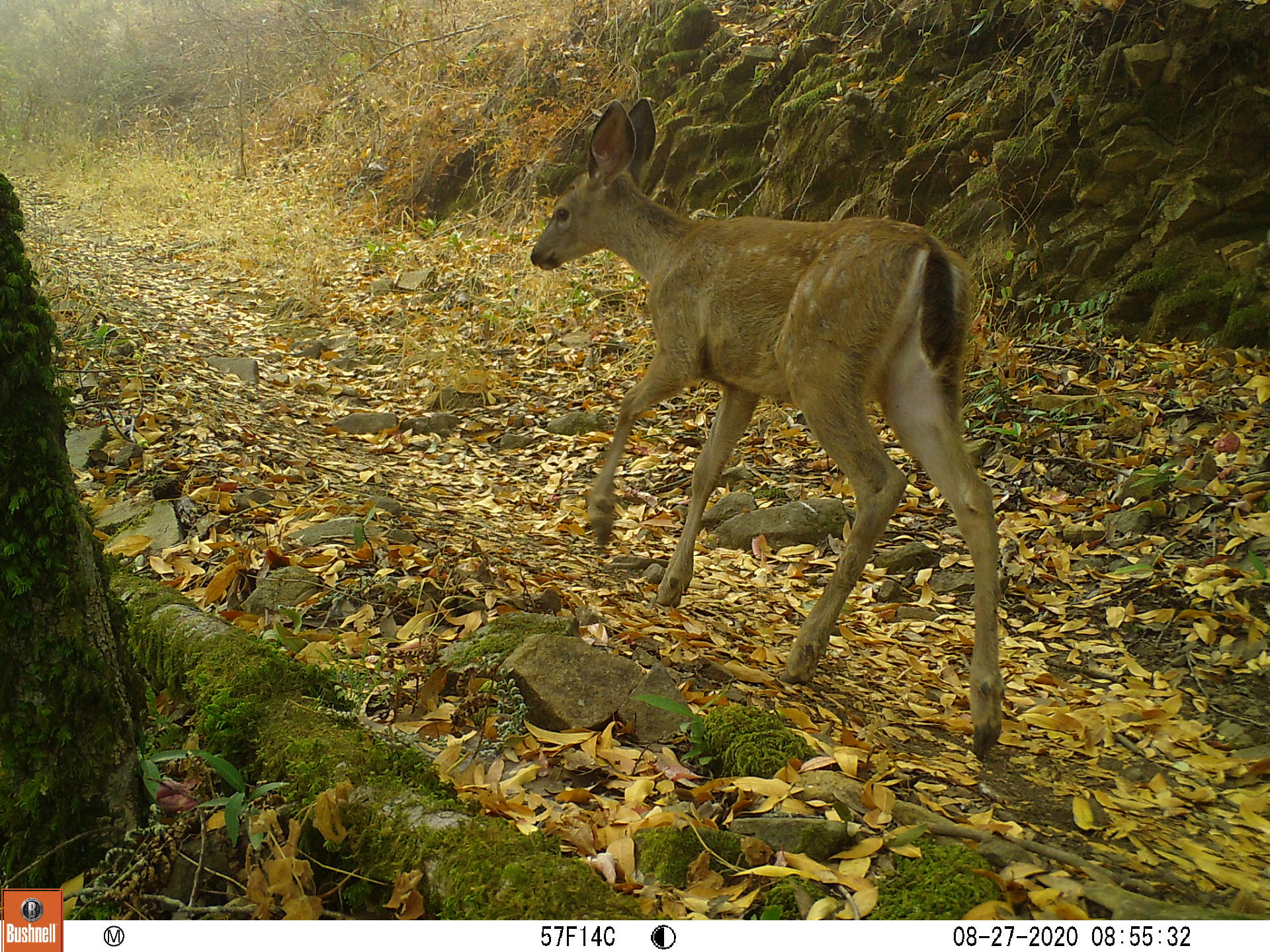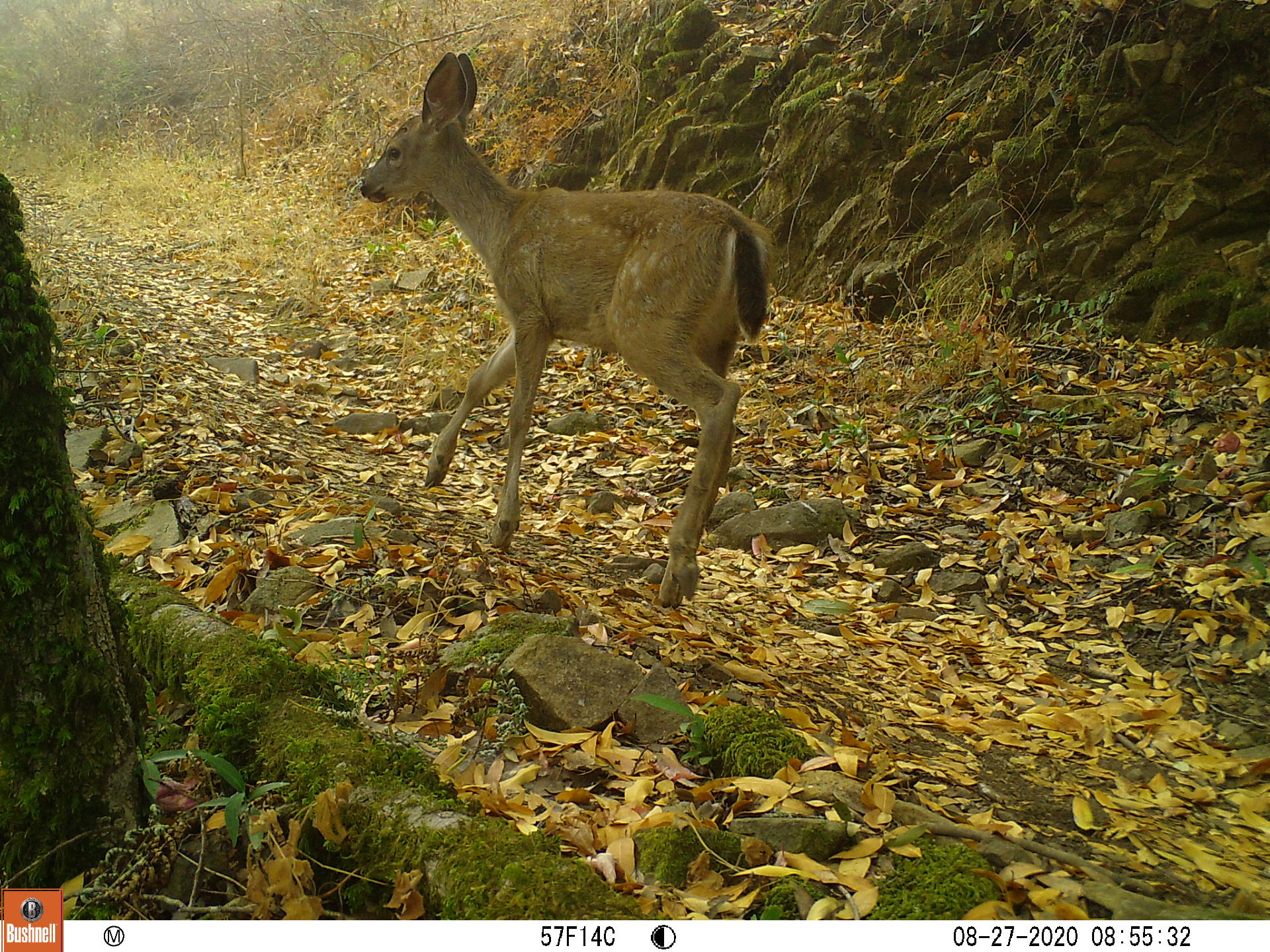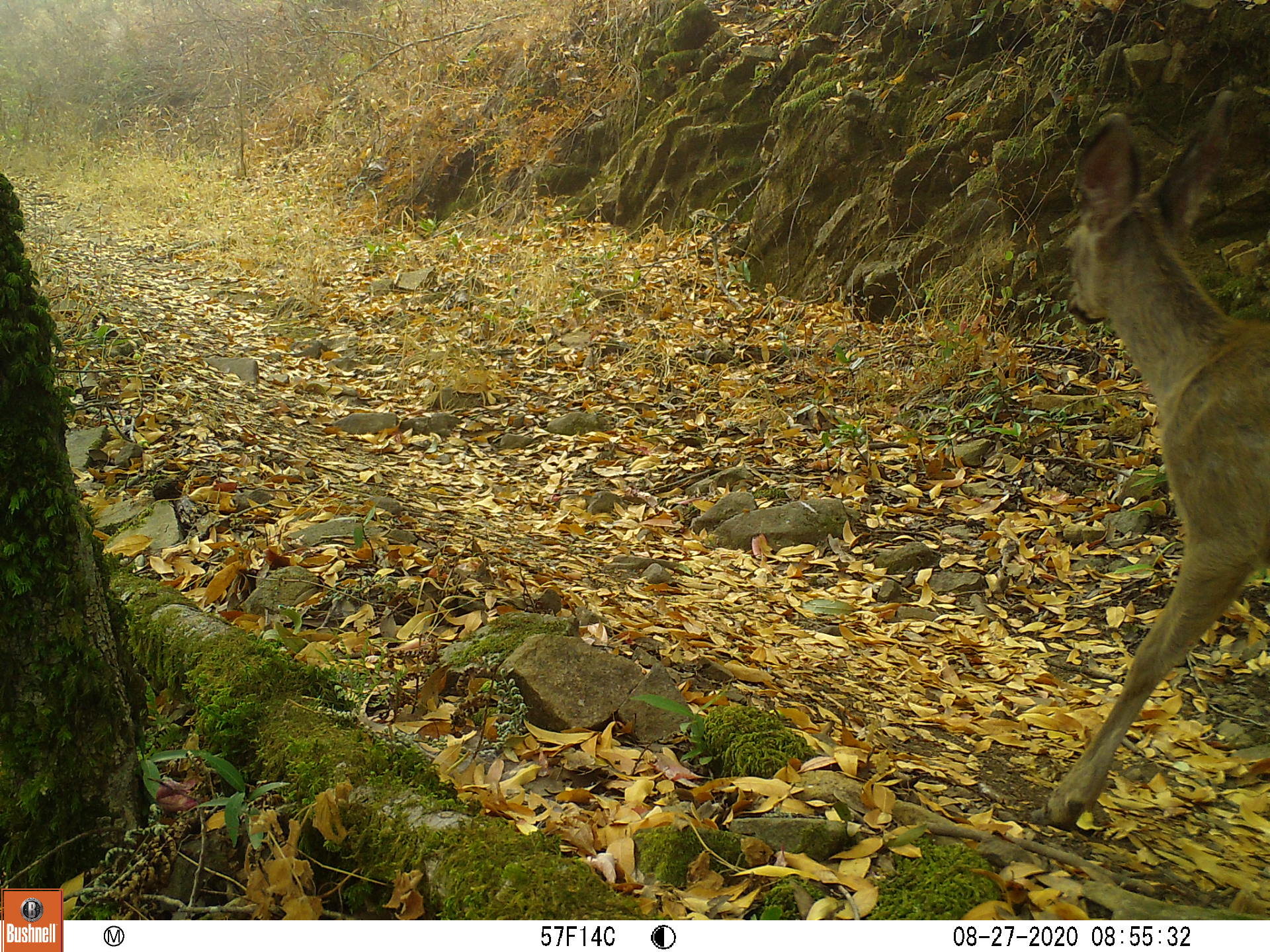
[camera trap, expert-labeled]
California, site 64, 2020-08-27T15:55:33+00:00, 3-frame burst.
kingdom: Animalia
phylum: Chordata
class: Mammalia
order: Artiodactyla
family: Cervidae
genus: Odocoileus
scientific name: Odocoileus hemionus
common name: mule deer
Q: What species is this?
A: Mule deer (Odocoileus hemionus).